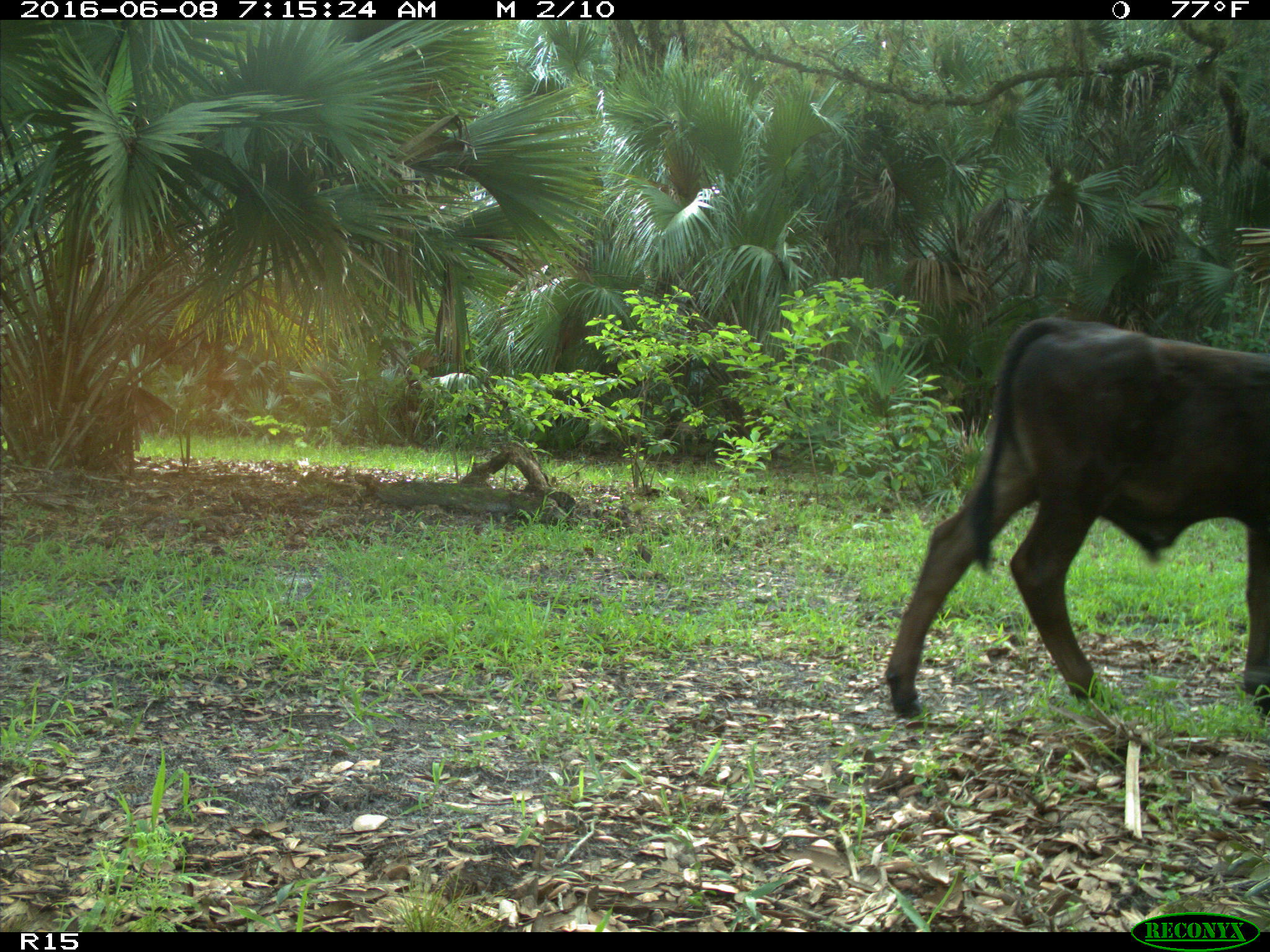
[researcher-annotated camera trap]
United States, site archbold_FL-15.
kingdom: Animalia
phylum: Chordata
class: Mammalia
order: Artiodactyla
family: Bovidae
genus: Bos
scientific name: Bos taurus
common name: domestic cow